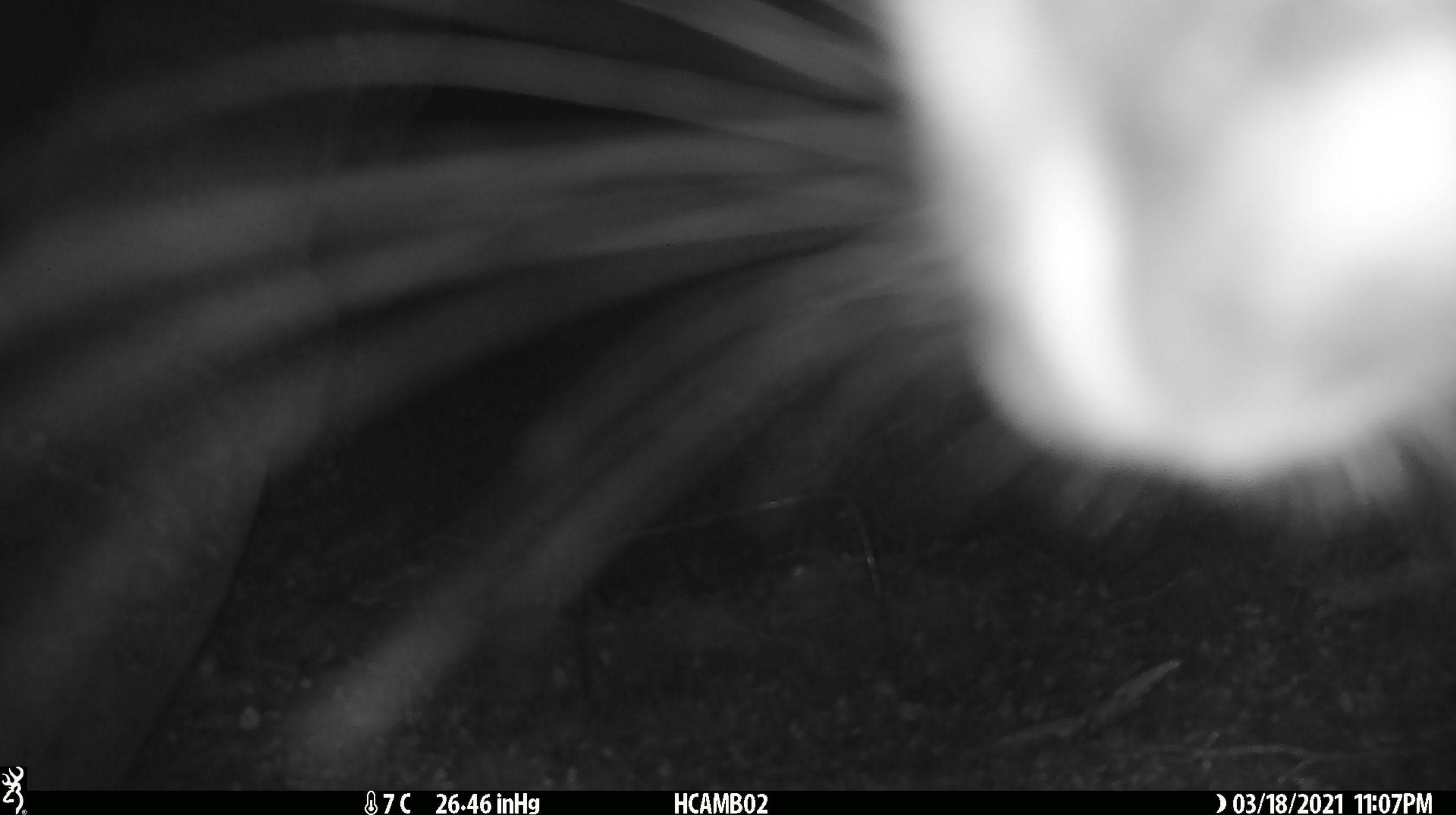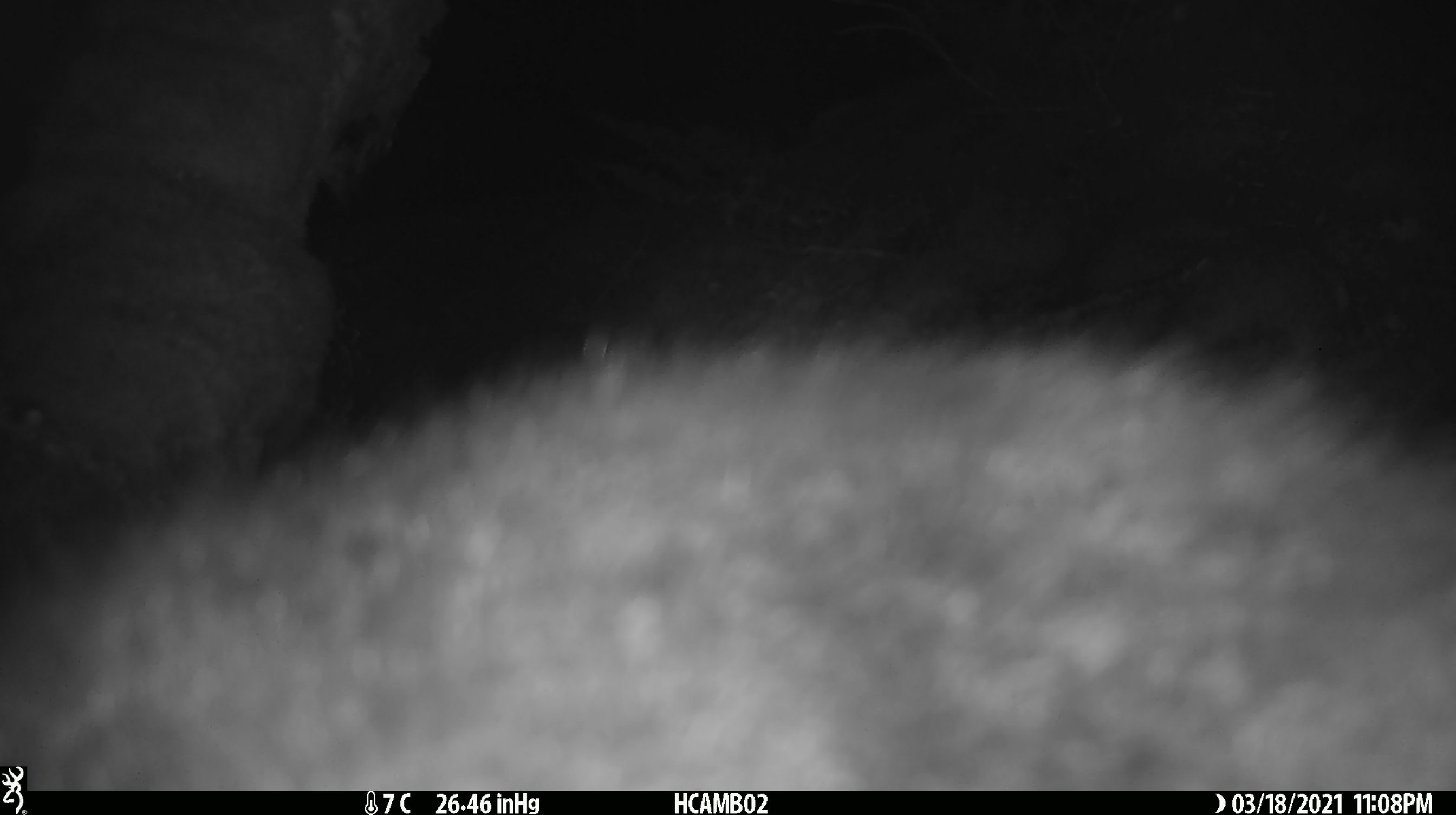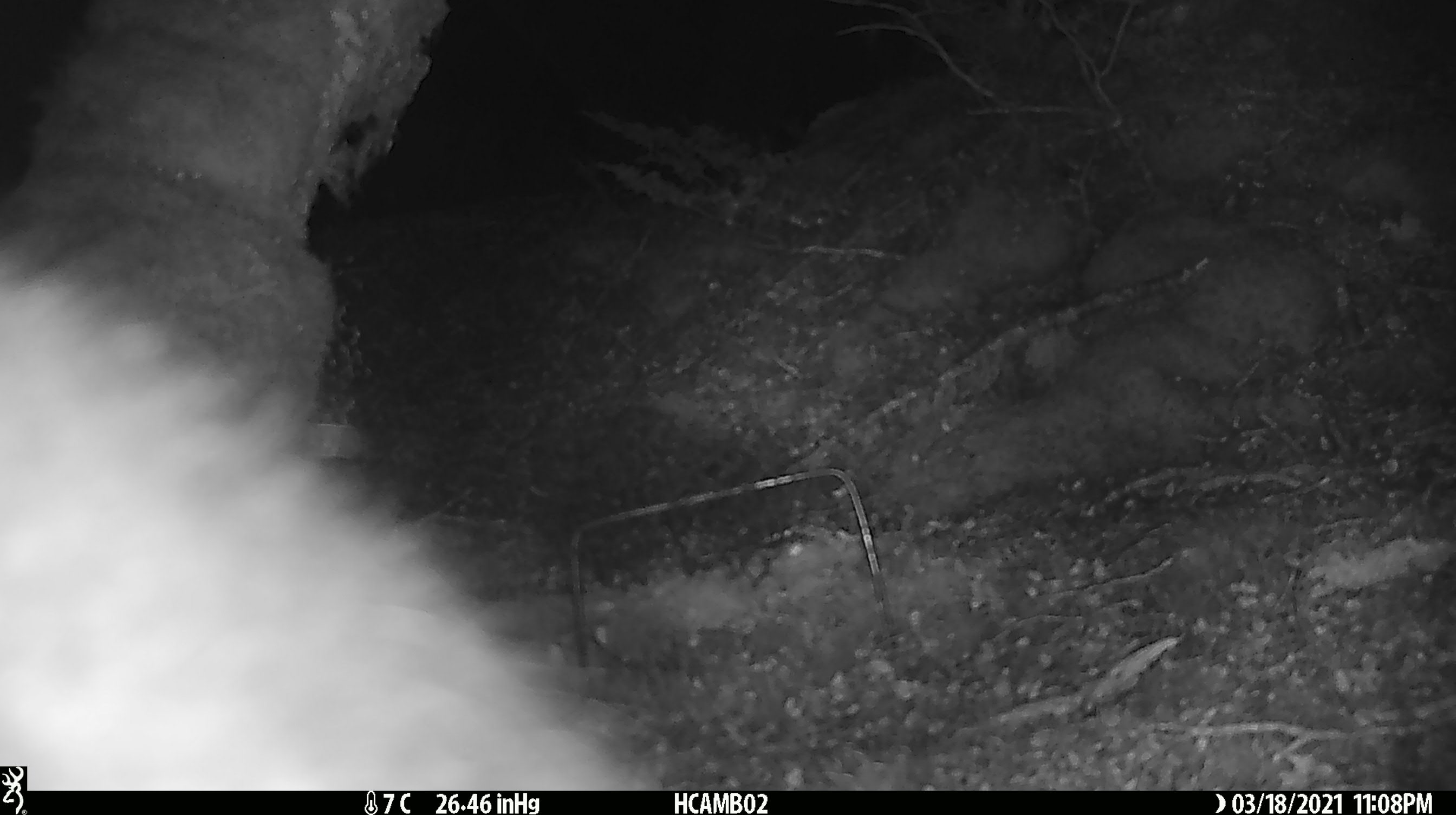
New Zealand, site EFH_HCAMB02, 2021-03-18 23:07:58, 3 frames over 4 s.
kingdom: Animalia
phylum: Chordata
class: Mammalia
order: Diprotodontia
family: Phalangeridae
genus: Trichosurus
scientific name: Trichosurus vulpecula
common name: common brushtail possum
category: possum